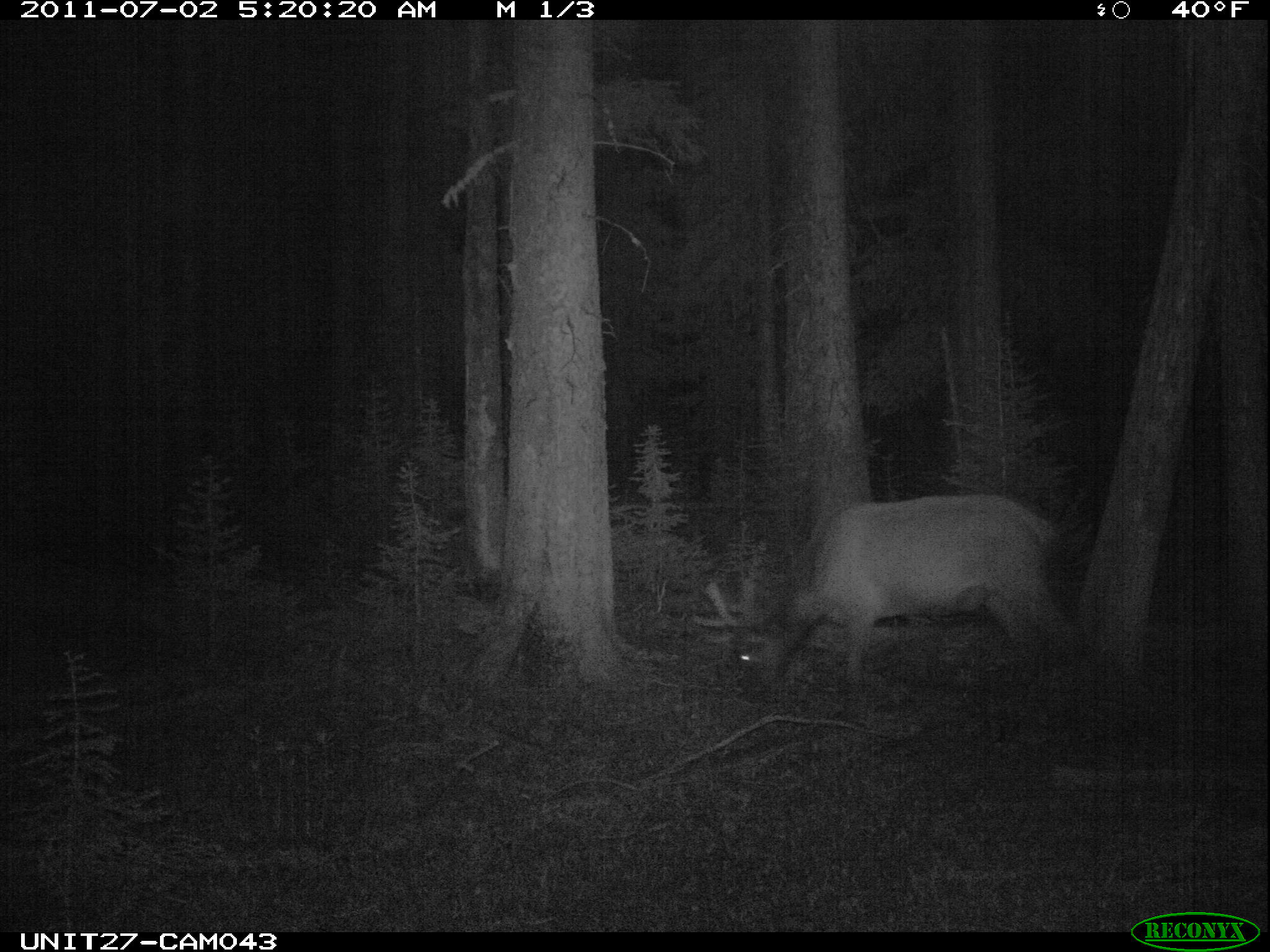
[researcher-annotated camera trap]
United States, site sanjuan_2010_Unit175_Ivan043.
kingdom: Animalia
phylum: Chordata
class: Mammalia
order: Artiodactyla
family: Cervidae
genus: Cervus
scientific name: Cervus elaphus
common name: red deer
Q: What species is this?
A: Cervus elaphus (red deer).